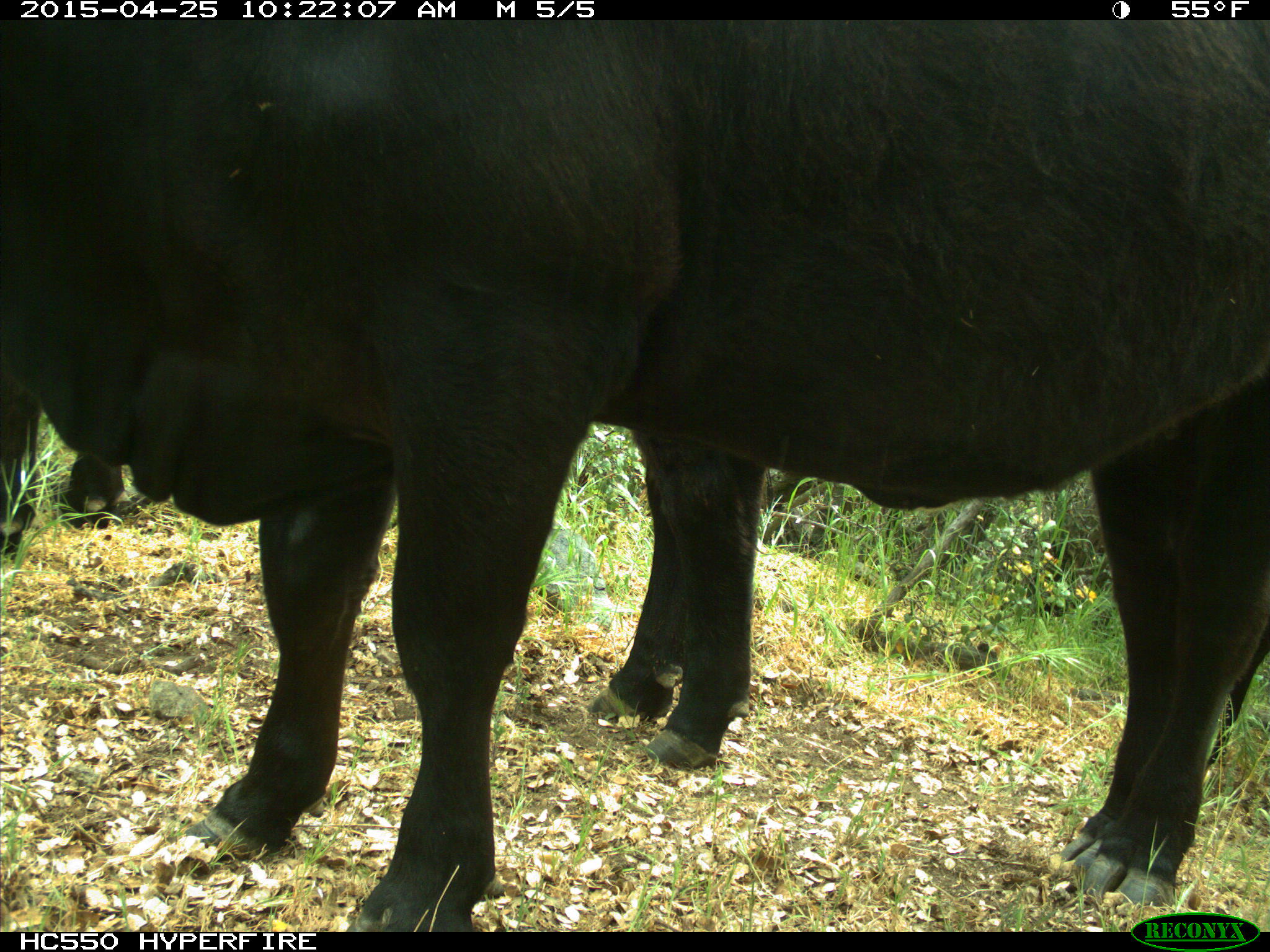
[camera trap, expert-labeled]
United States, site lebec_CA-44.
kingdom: Animalia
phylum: Chordata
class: Mammalia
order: Artiodactyla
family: Suidae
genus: Sus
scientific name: Sus scrofa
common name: wild boar